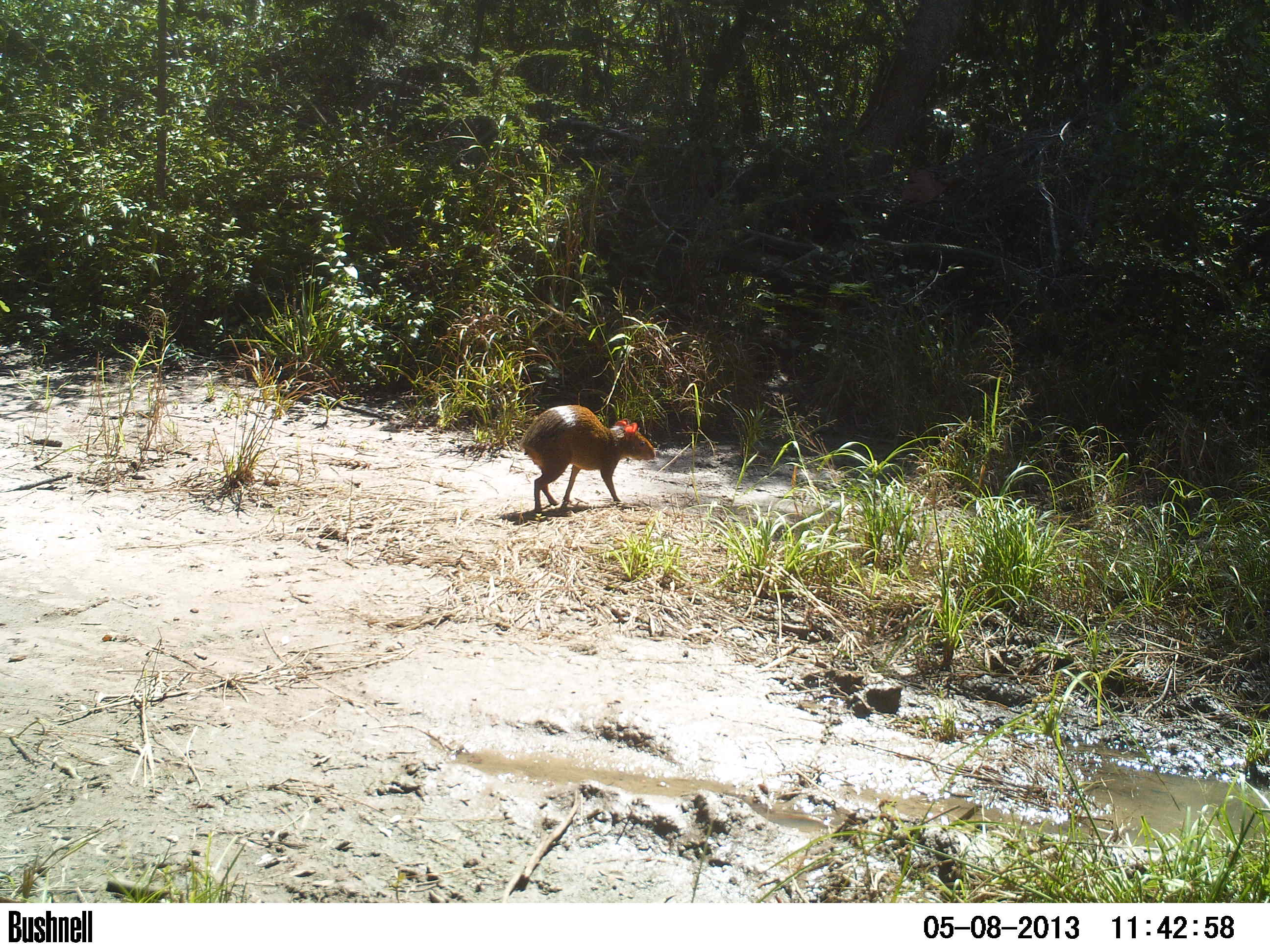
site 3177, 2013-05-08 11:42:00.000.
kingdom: Animalia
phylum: Chordata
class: Mammalia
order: Rodentia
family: Cuniculidae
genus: Cuniculus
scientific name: Cuniculus paca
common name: spotted paca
Cuniculus paca (spotted paca), count 1.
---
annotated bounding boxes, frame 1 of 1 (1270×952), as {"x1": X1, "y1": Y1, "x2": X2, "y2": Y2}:
cuniculus paca: {"x1": 516, "y1": 403, "x2": 655, "y2": 513}